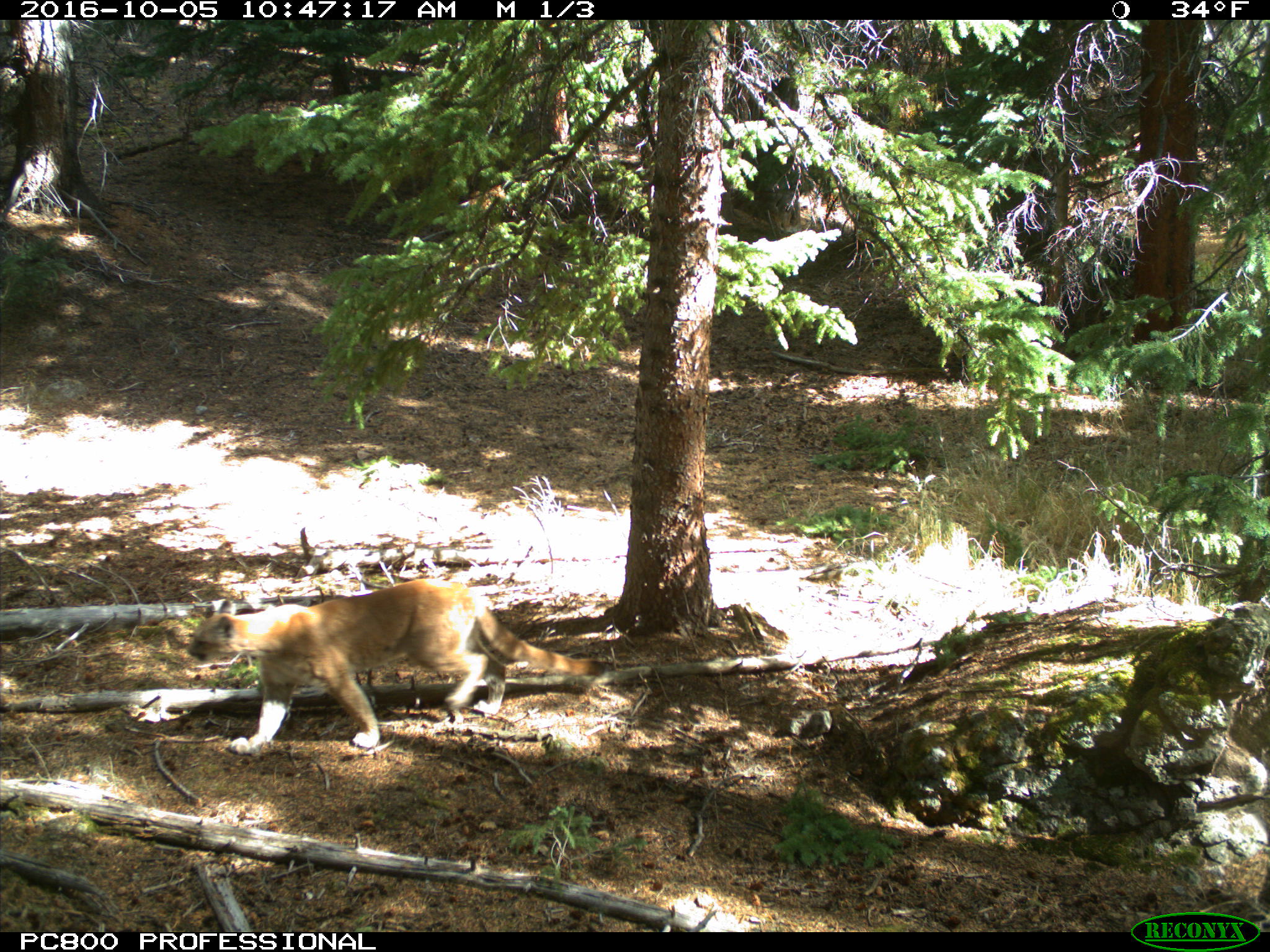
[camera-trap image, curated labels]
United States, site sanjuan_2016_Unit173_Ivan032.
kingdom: Animalia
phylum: Chordata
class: Mammalia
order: Carnivora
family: Felidae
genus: Puma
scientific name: Puma concolor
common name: mountain lion